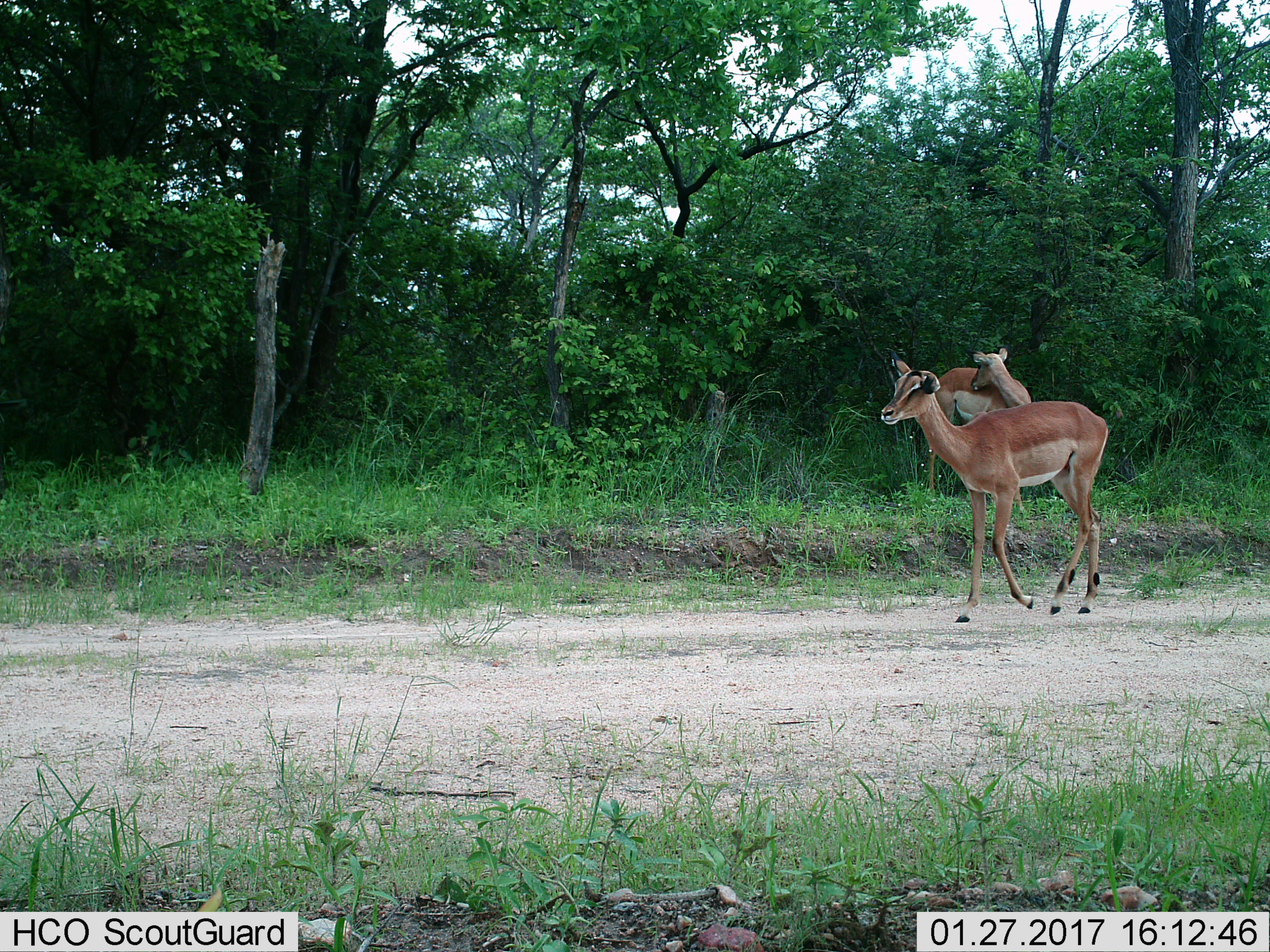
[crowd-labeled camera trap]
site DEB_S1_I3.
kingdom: Animalia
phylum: Chordata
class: Mammalia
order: Artiodactyla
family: Bovidae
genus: Aepyceros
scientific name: Aepyceros melampus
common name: impala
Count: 2.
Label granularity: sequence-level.